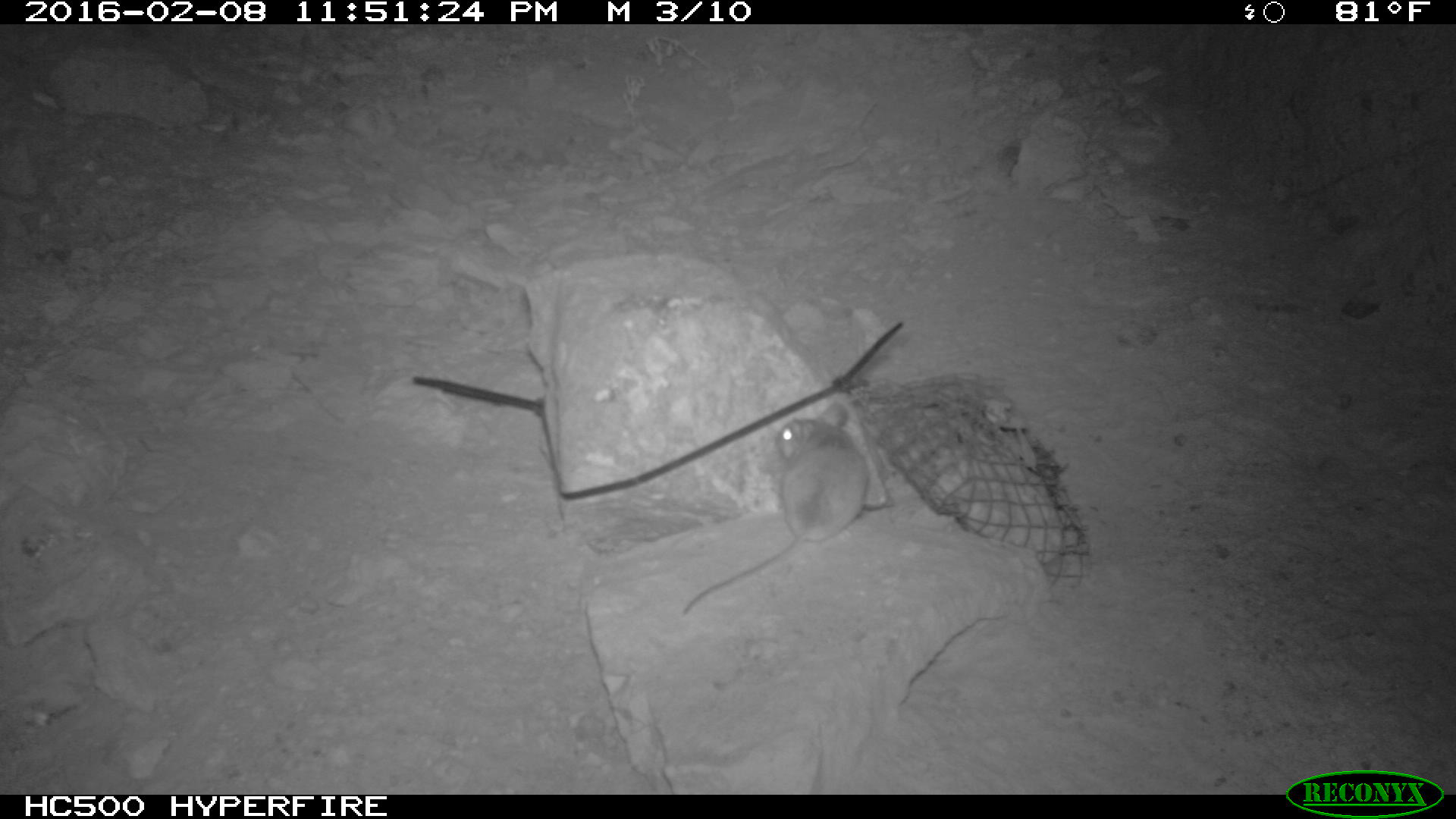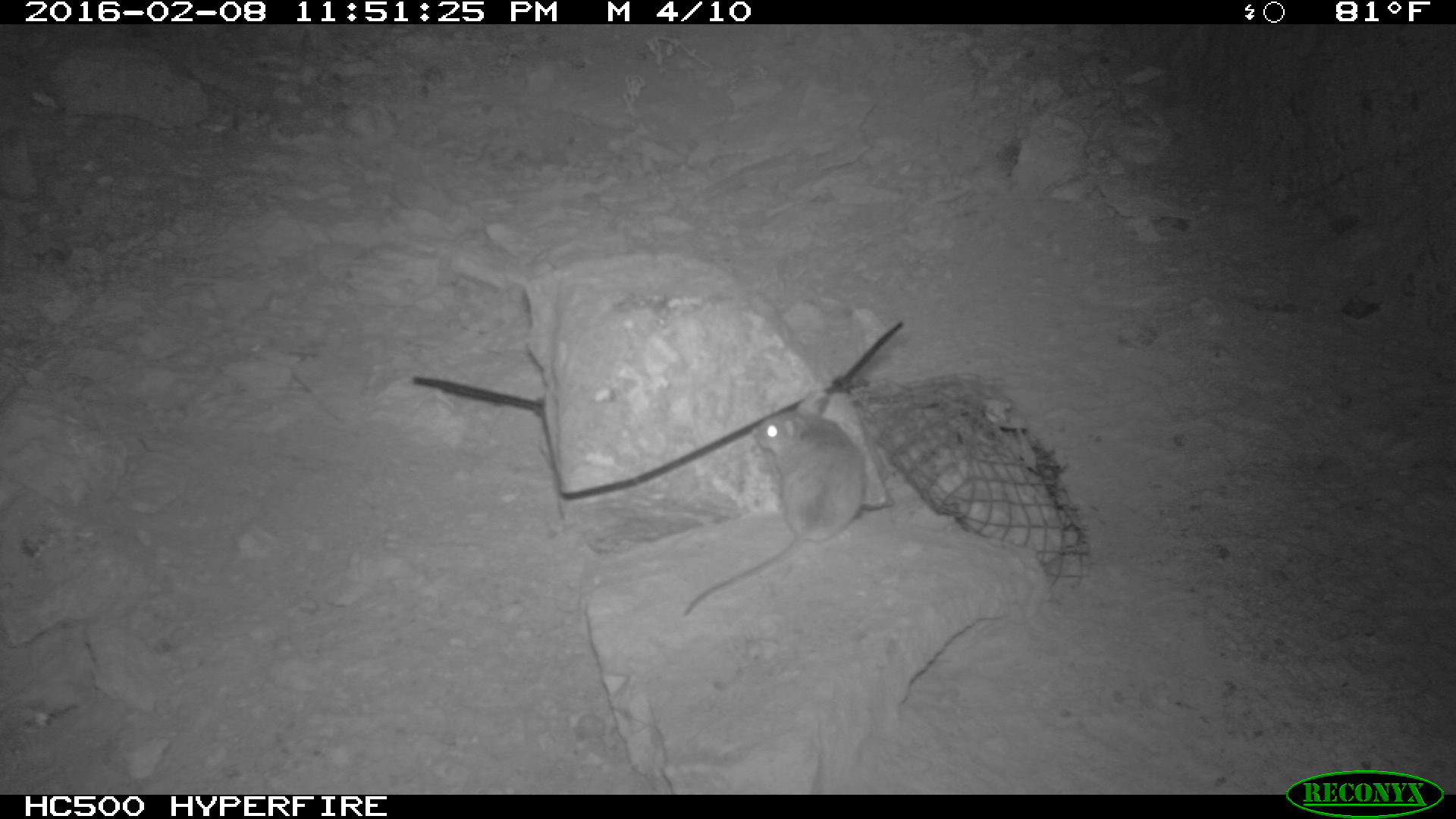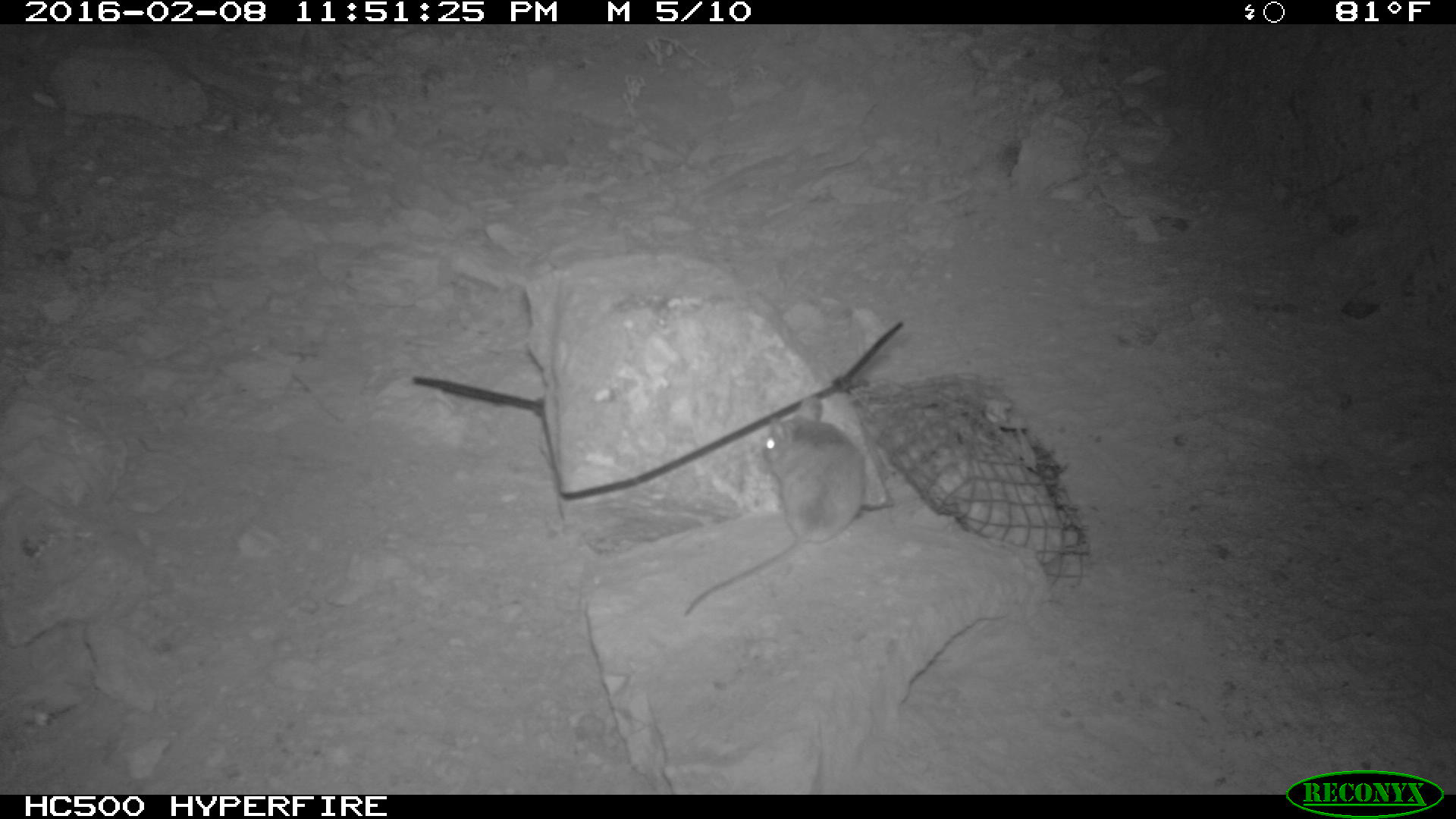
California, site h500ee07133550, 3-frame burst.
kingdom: Animalia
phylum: Chordata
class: Mammalia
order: Rodentia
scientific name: Rodentia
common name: rodent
Rodent (Rodentia).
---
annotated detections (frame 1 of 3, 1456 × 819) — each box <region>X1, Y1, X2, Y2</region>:
rodent: <region>680, 401, 869, 614</region>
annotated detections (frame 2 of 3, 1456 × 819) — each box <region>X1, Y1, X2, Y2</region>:
rodent: <region>685, 407, 864, 620</region>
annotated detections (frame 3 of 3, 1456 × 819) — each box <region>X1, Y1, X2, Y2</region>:
rodent: <region>680, 397, 868, 617</region>